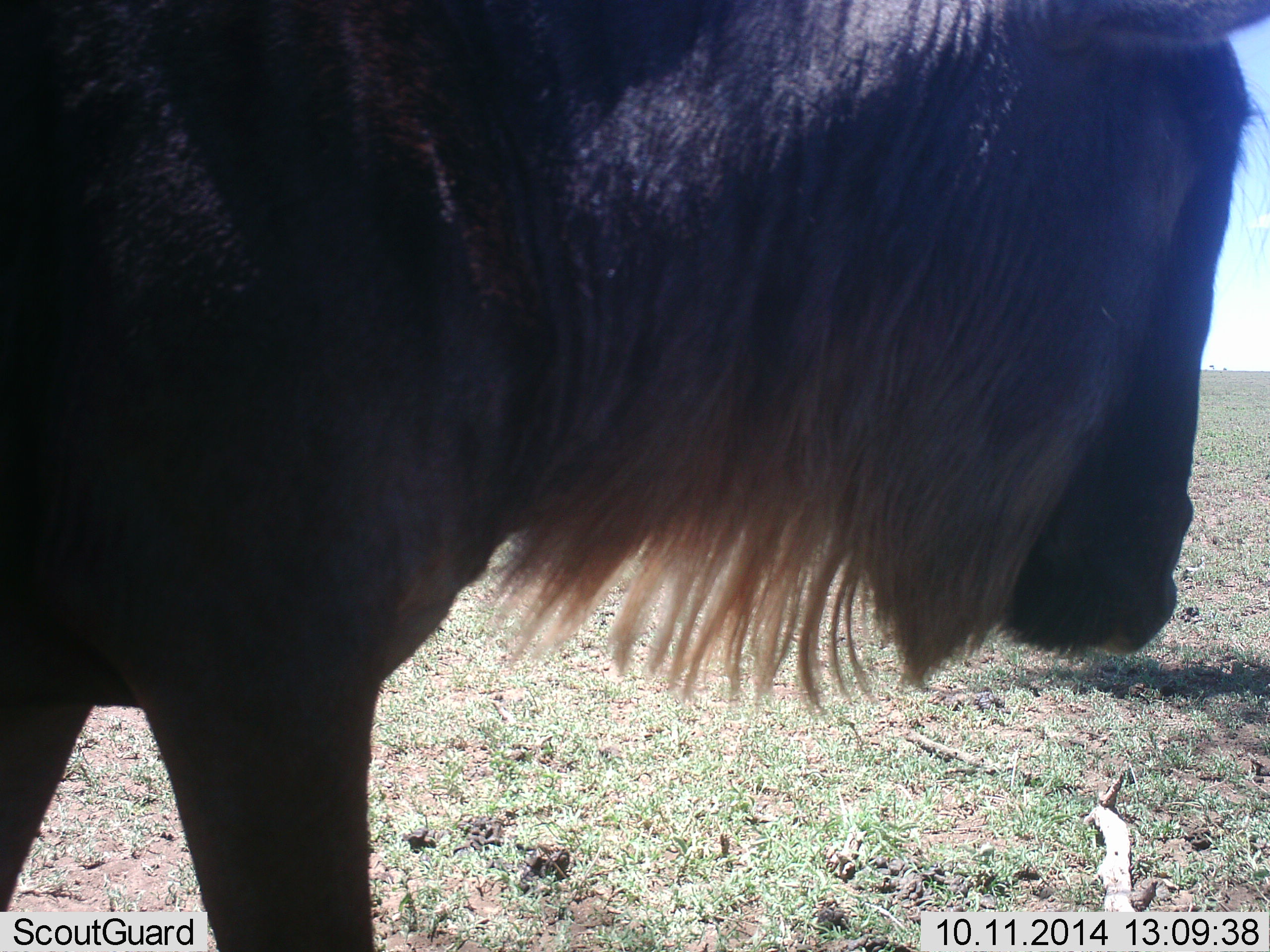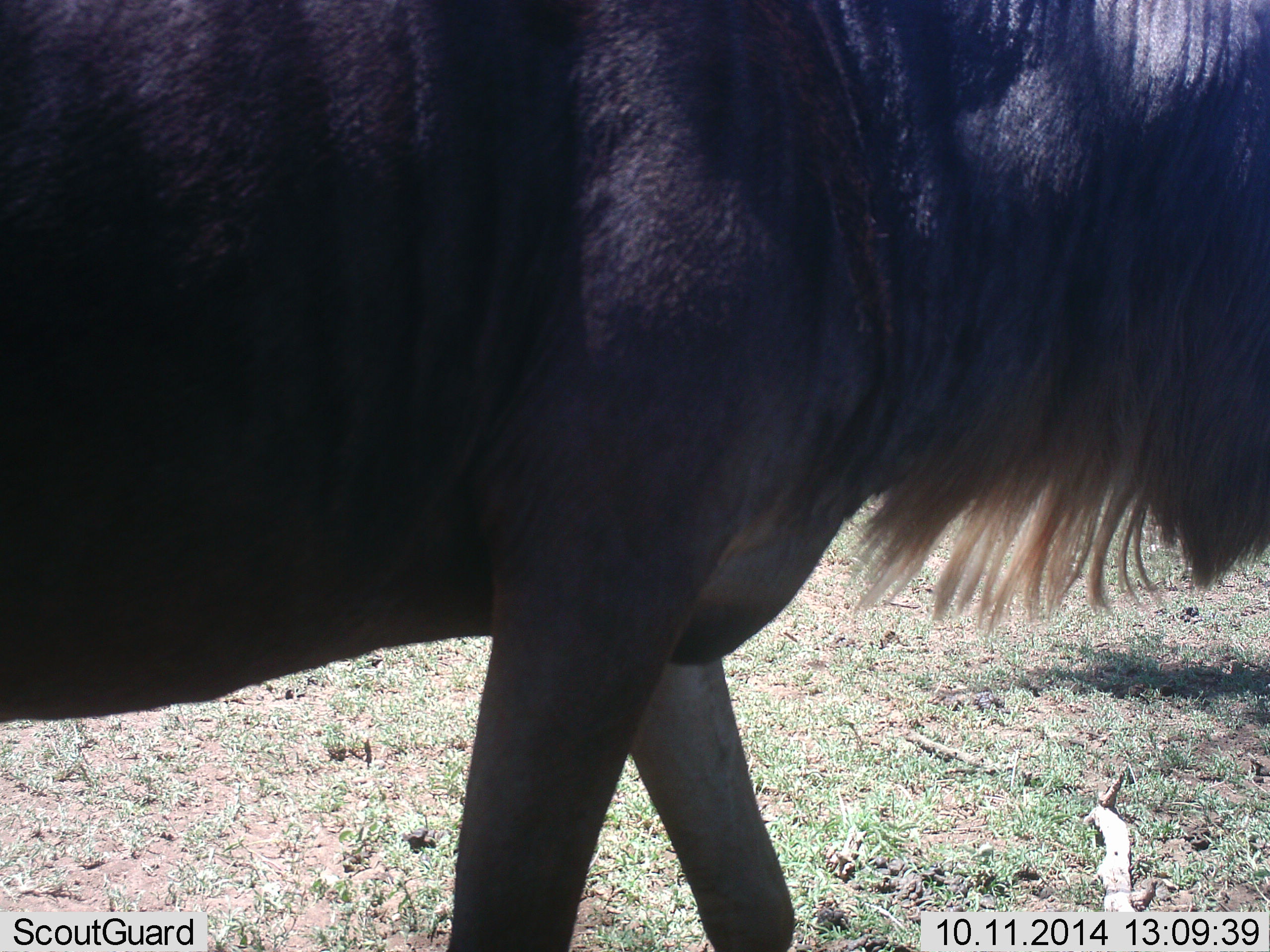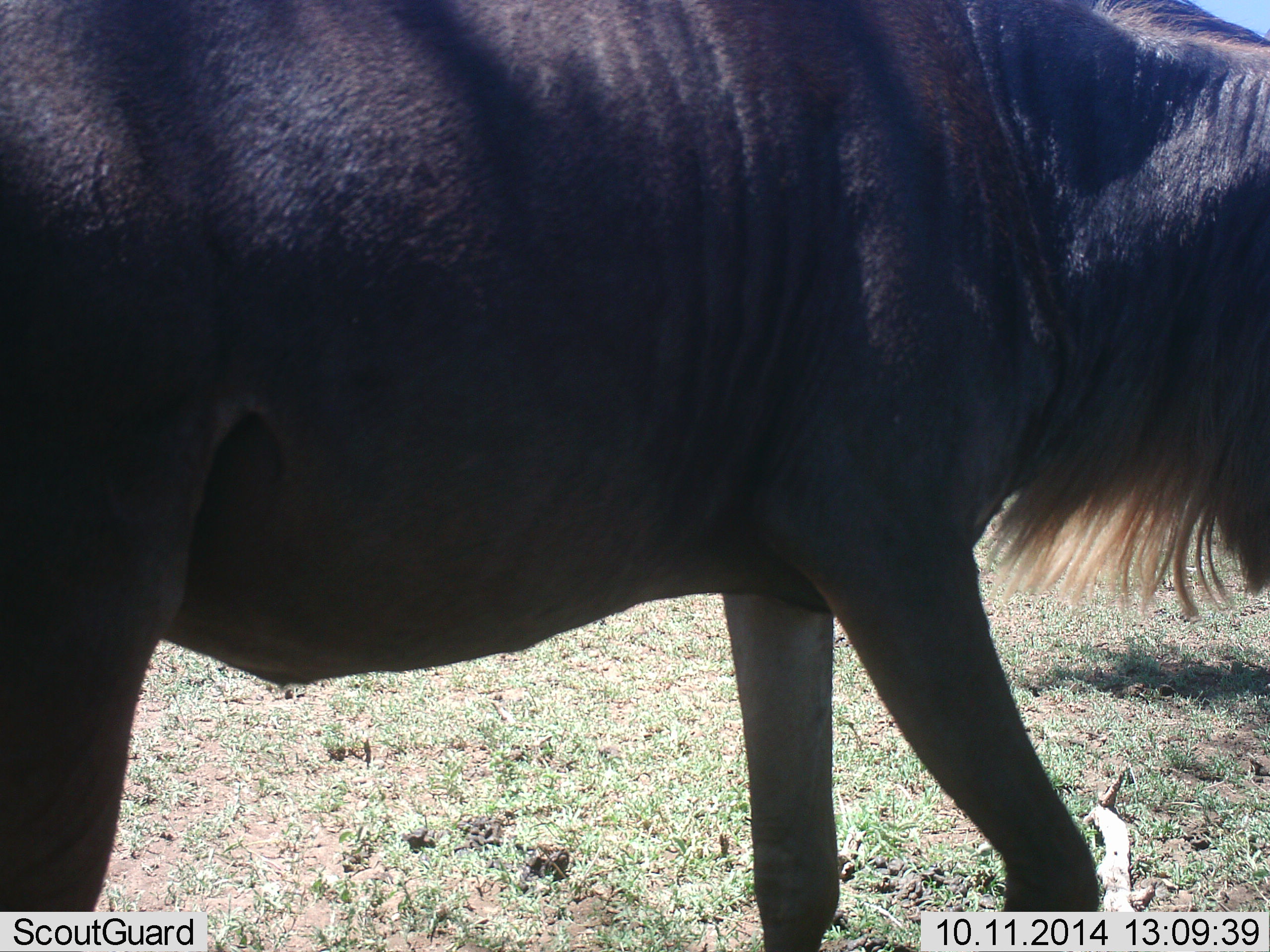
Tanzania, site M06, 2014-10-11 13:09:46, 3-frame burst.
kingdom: Animalia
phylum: Chordata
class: Mammalia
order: Artiodactyla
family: Bovidae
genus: Connochaetes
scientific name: Connochaetes taurinus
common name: blue wildebeest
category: wildebeest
Wildebeest (blue wildebeest) (Connochaetes taurinus), count 1. Behavior (volunteer vote fractions): standing 20%, resting 0%, moving 80%, interacting 0%. Young present (vote fraction): 0%. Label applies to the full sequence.